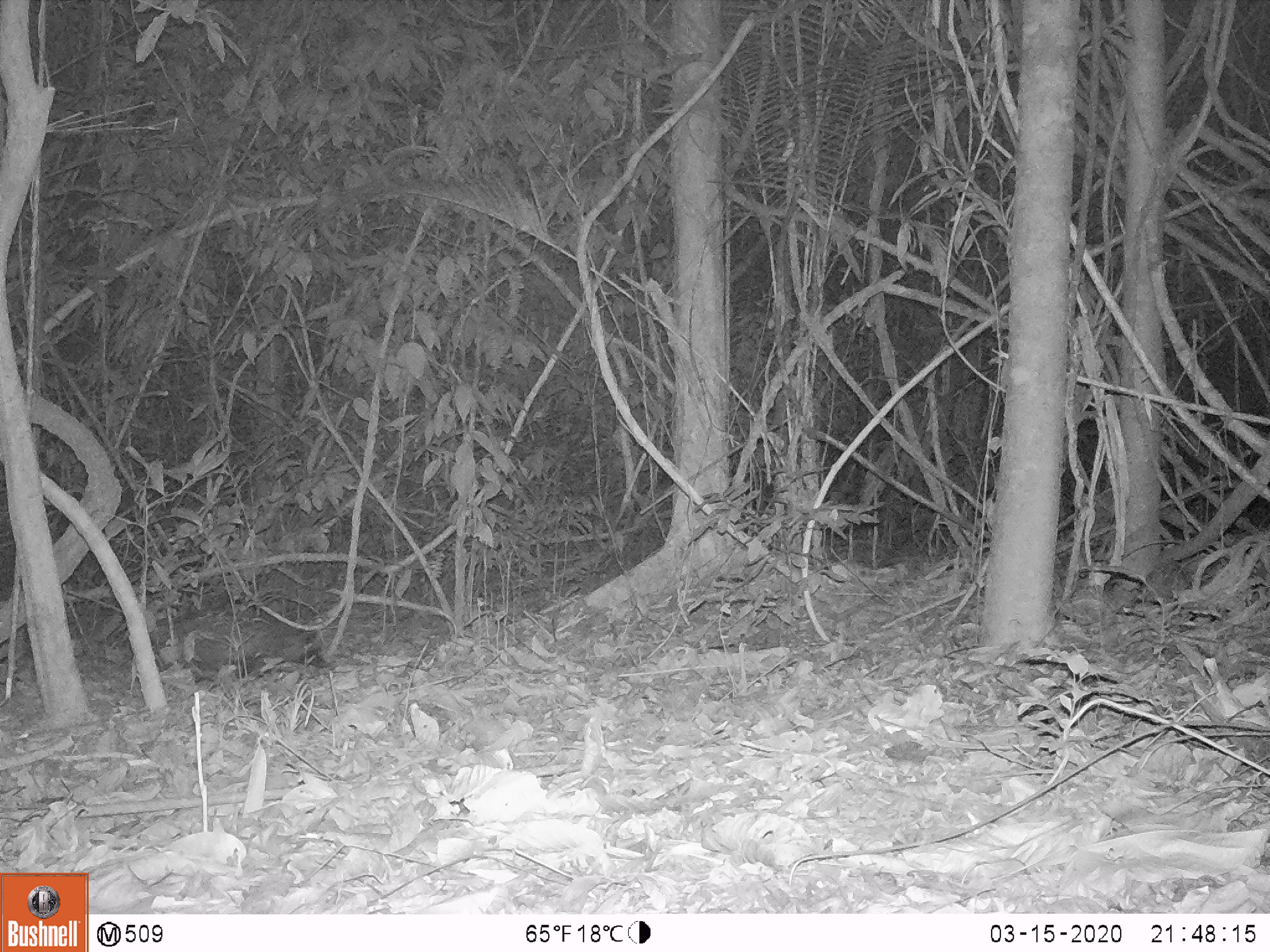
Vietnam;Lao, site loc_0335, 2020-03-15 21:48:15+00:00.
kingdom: Animalia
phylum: Chordata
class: Mammalia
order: Carnivora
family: Viverridae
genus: Paradoxurus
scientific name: Paradoxurus hermaphroditus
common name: common palm civet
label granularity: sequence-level